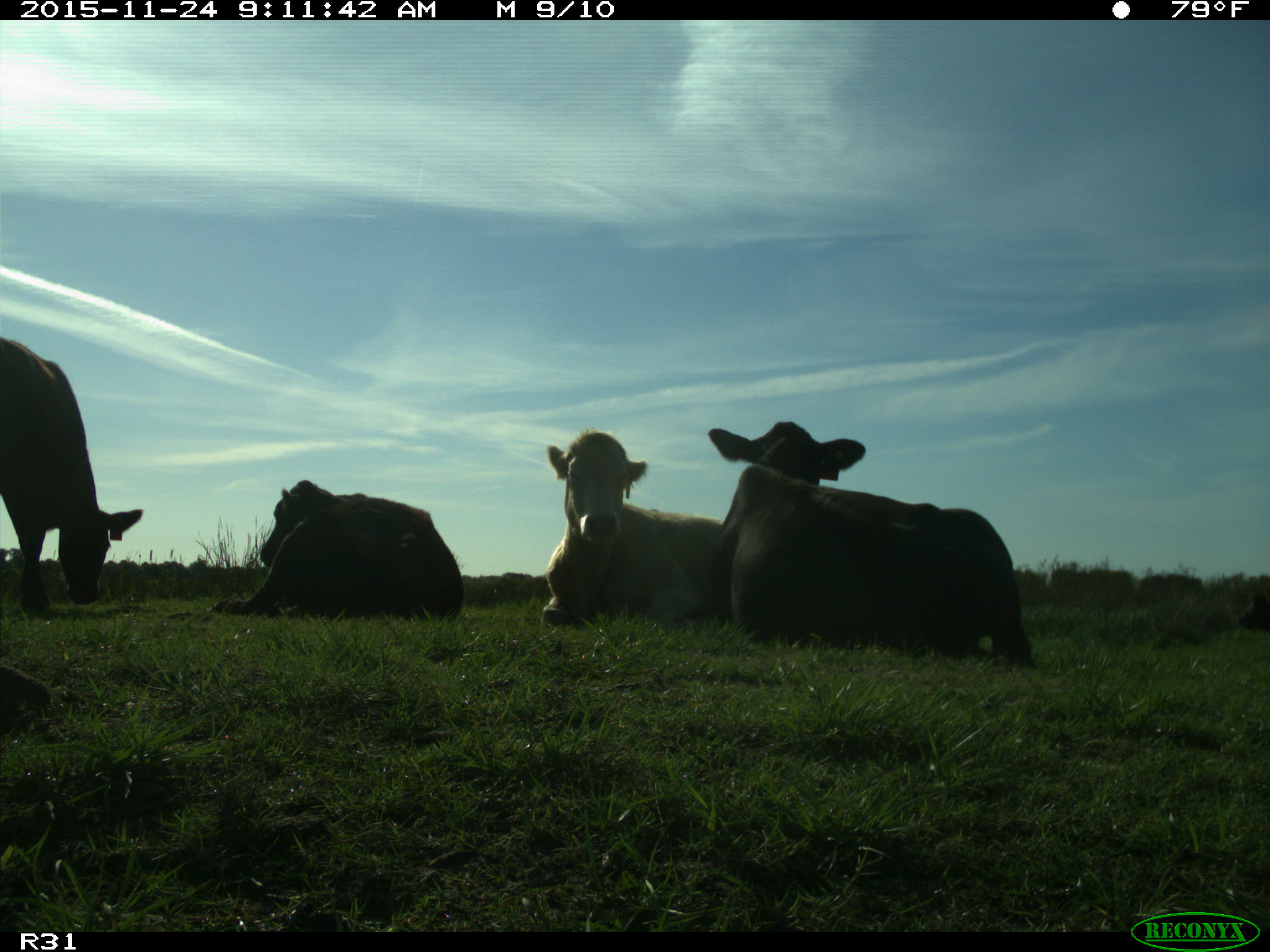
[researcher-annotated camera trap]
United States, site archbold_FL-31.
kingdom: Animalia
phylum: Chordata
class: Mammalia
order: Artiodactyla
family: Bovidae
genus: Bos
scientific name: Bos taurus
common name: domestic cow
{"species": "Bos taurus (domestic cow)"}